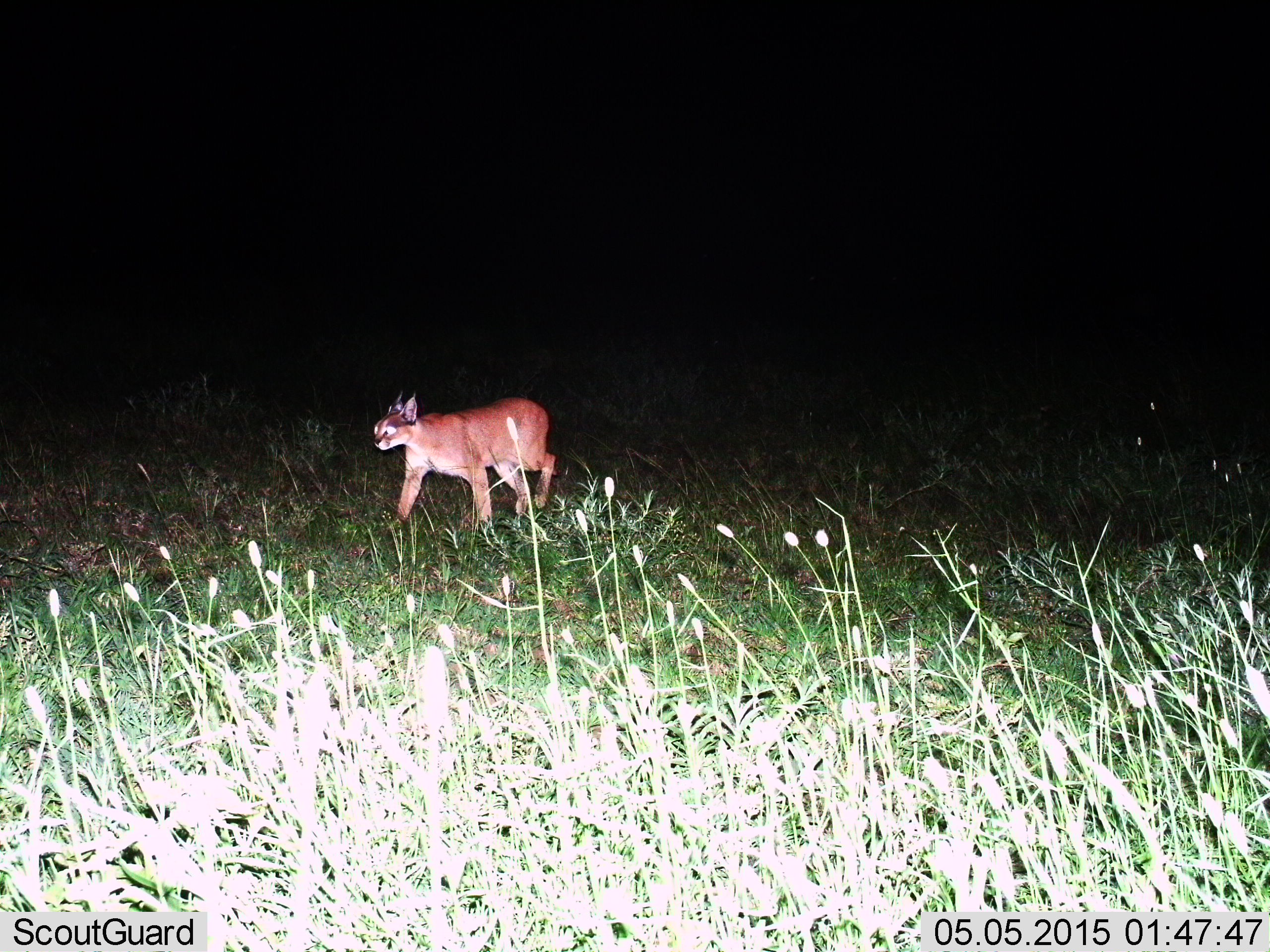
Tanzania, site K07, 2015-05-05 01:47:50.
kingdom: Animalia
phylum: Chordata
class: Mammalia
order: Carnivora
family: Felidae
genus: Caracal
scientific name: Caracal caracal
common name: caracal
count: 1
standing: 10%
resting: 0%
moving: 90%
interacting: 0%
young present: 0%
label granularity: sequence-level